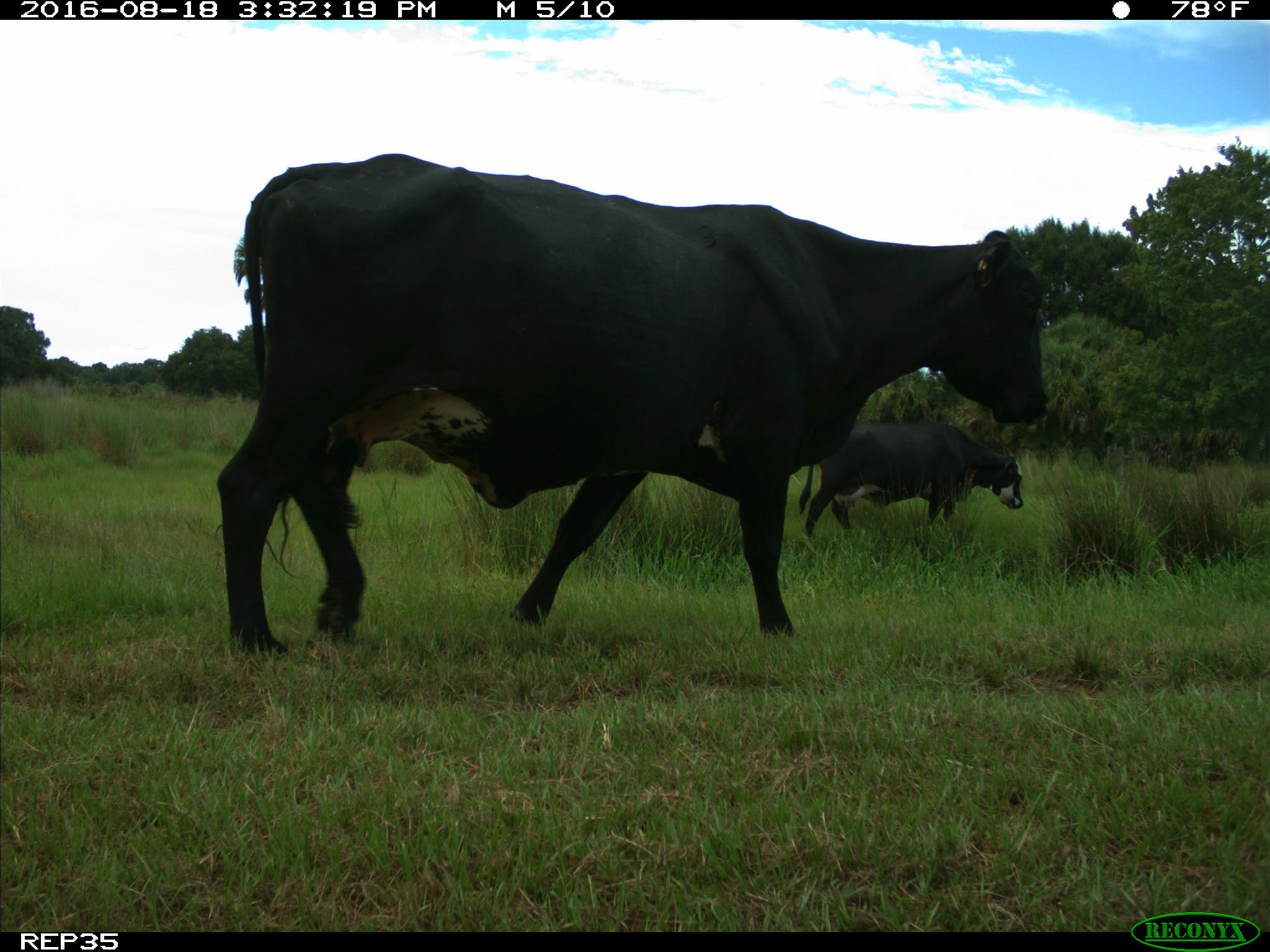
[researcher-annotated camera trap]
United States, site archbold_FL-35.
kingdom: Animalia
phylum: Chordata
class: Mammalia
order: Artiodactyla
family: Bovidae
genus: Bos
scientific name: Bos taurus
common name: domestic cow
Bos taurus (domestic cow).